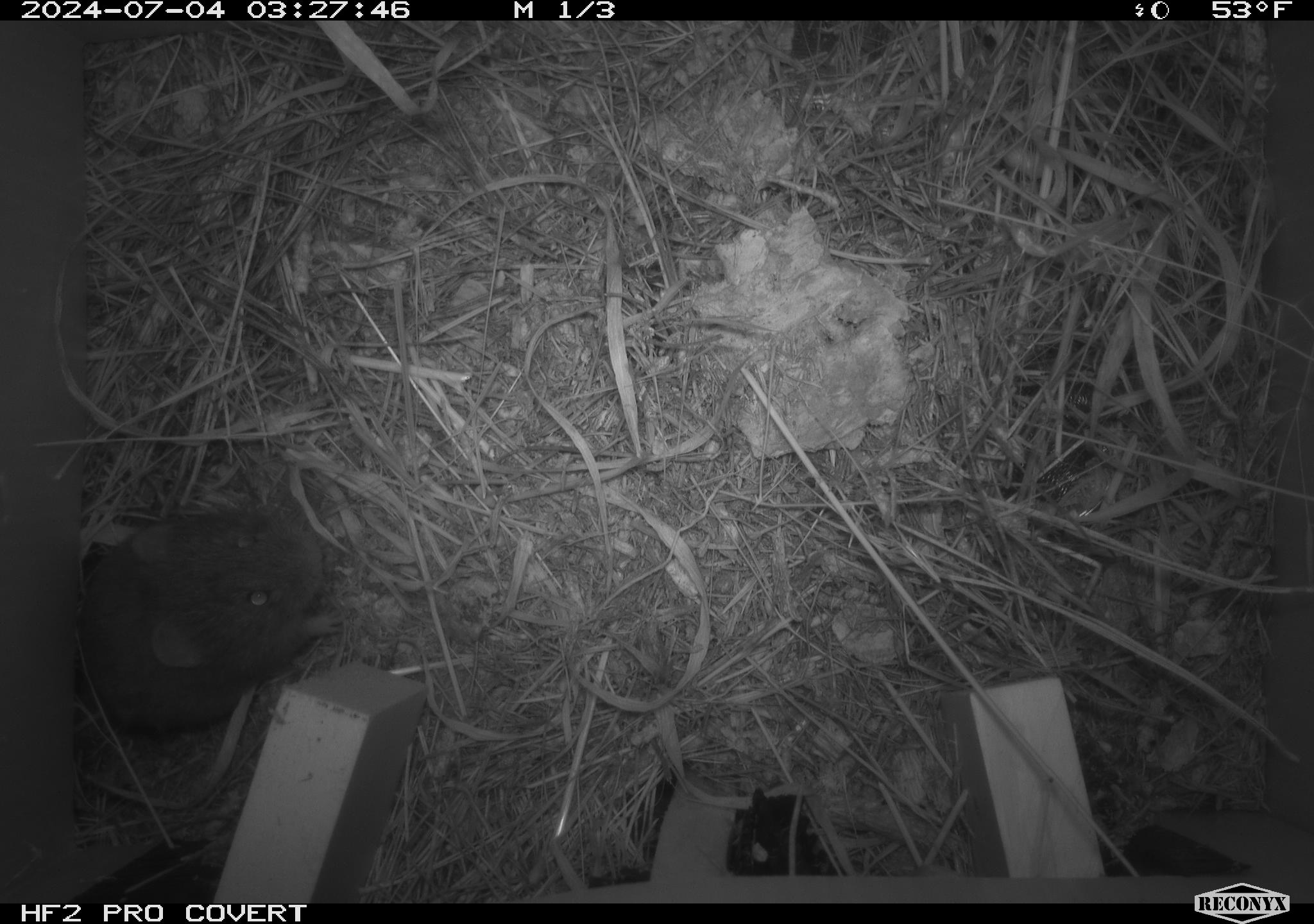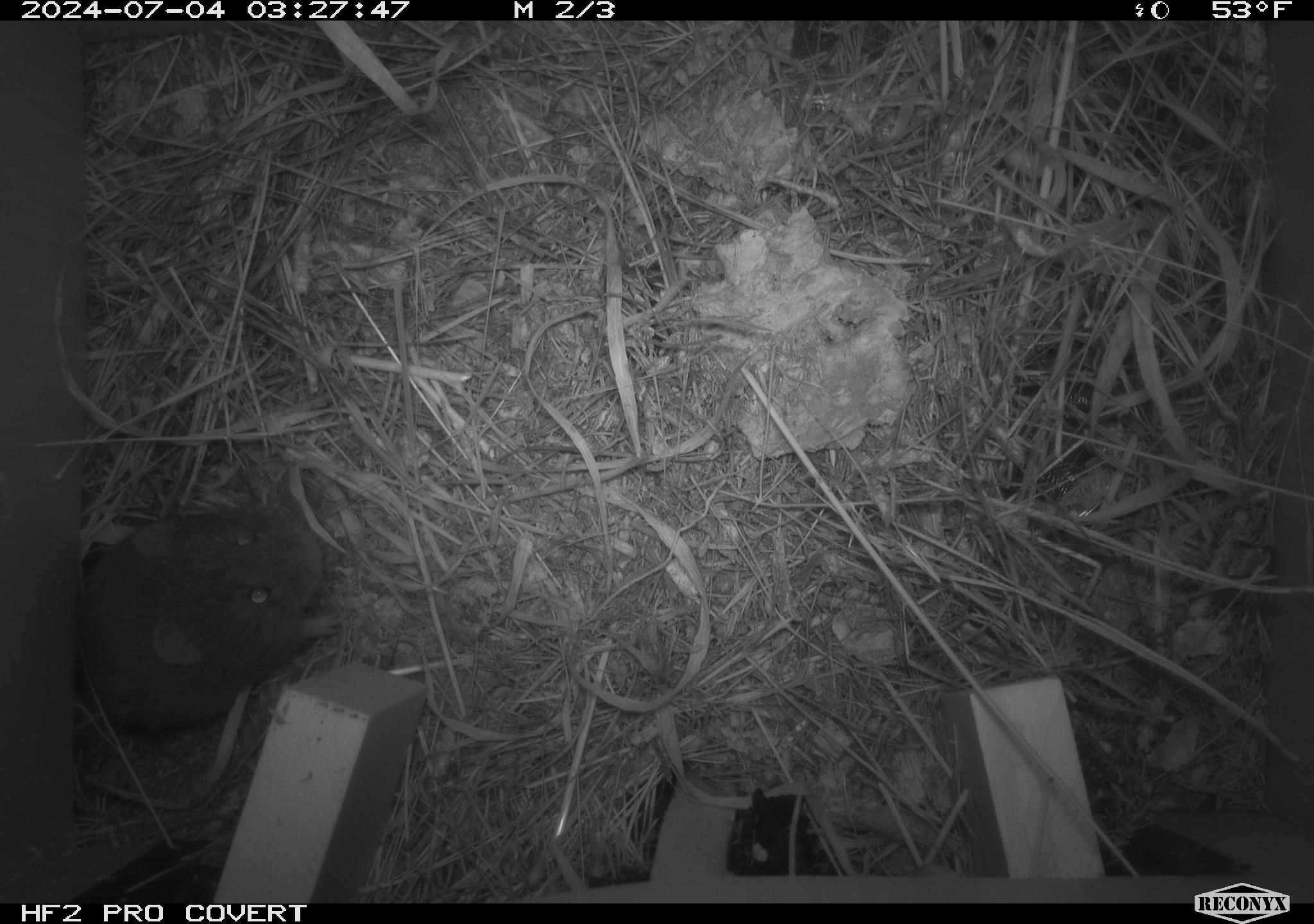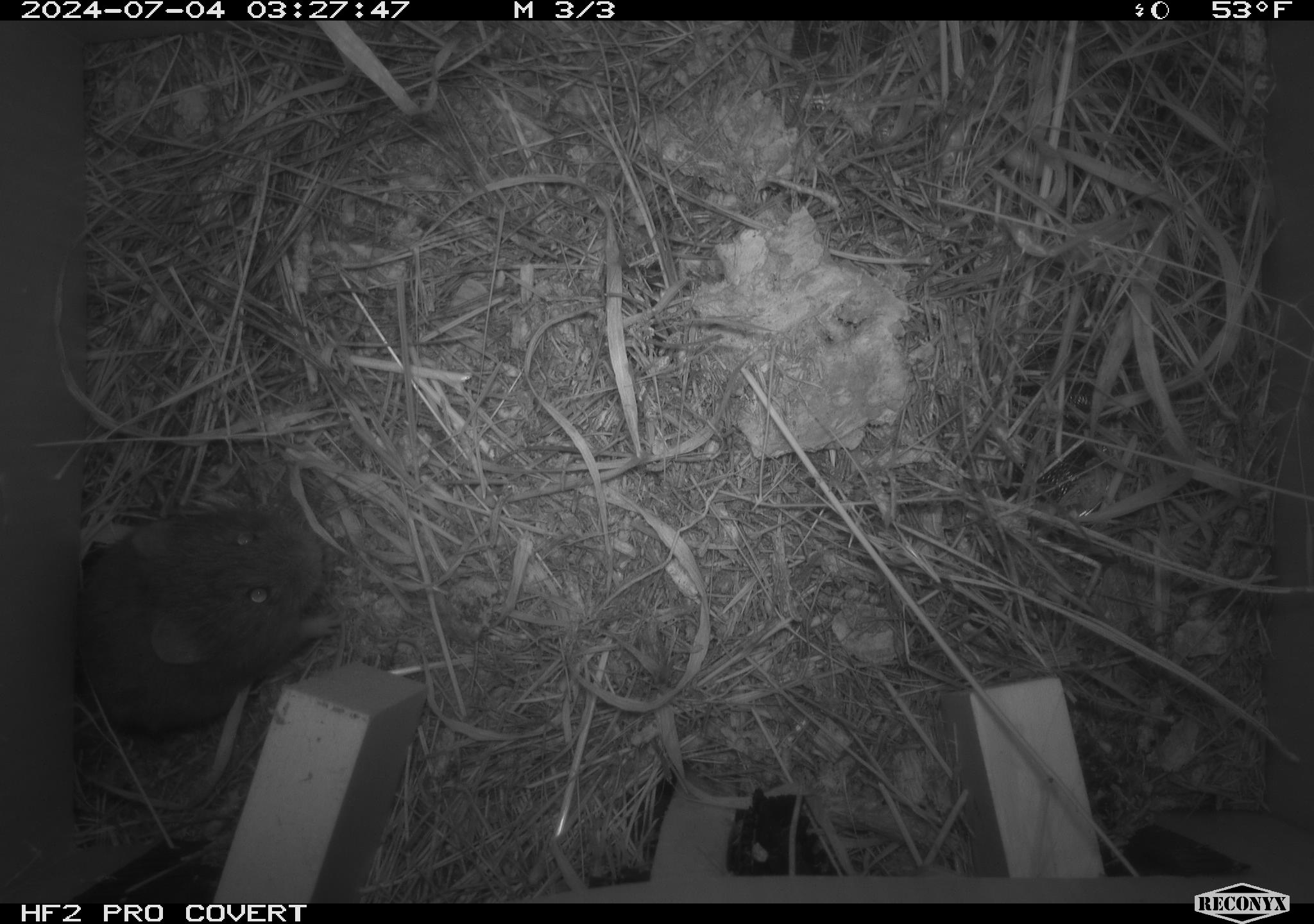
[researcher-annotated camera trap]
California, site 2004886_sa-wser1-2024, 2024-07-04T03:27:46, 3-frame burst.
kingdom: Animalia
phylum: Chordata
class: Mammalia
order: Rodentia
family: Cricetidae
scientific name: Arvicolinae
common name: voles, lemmings, and muskrats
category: arvicolinae subfamily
Arvicolinae subfamily (voles, lemmings, and muskrats) (Arvicolinae).